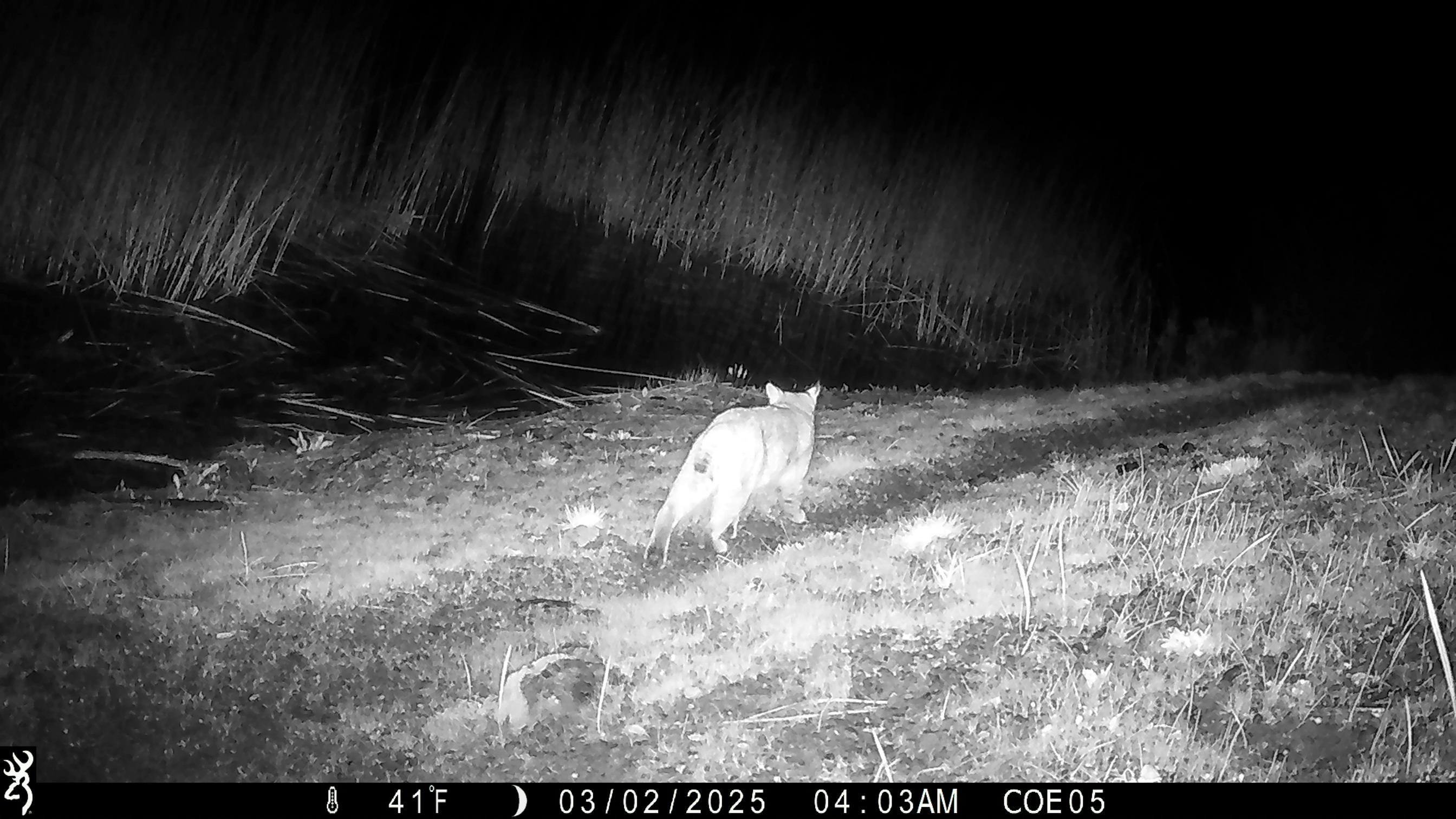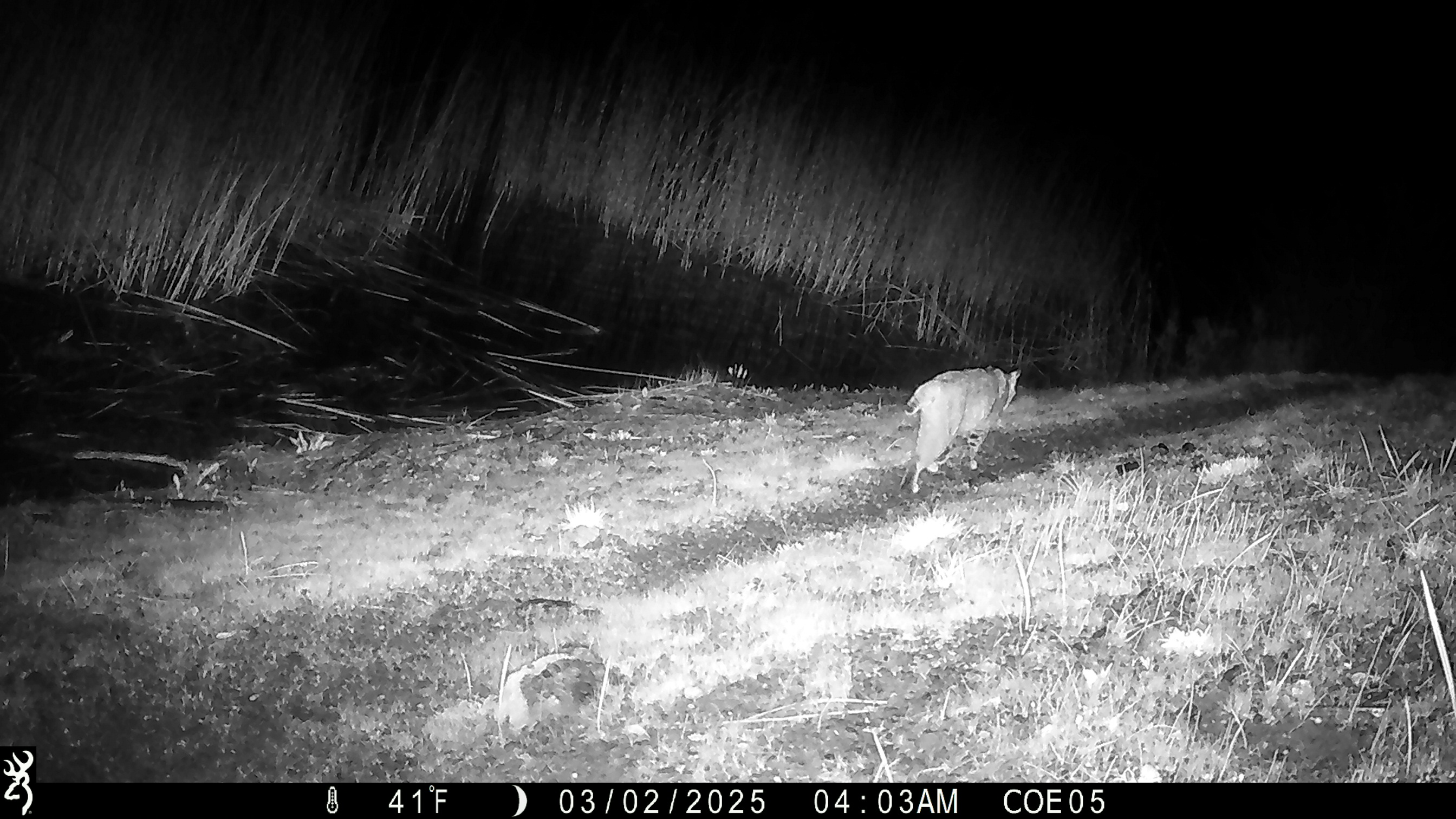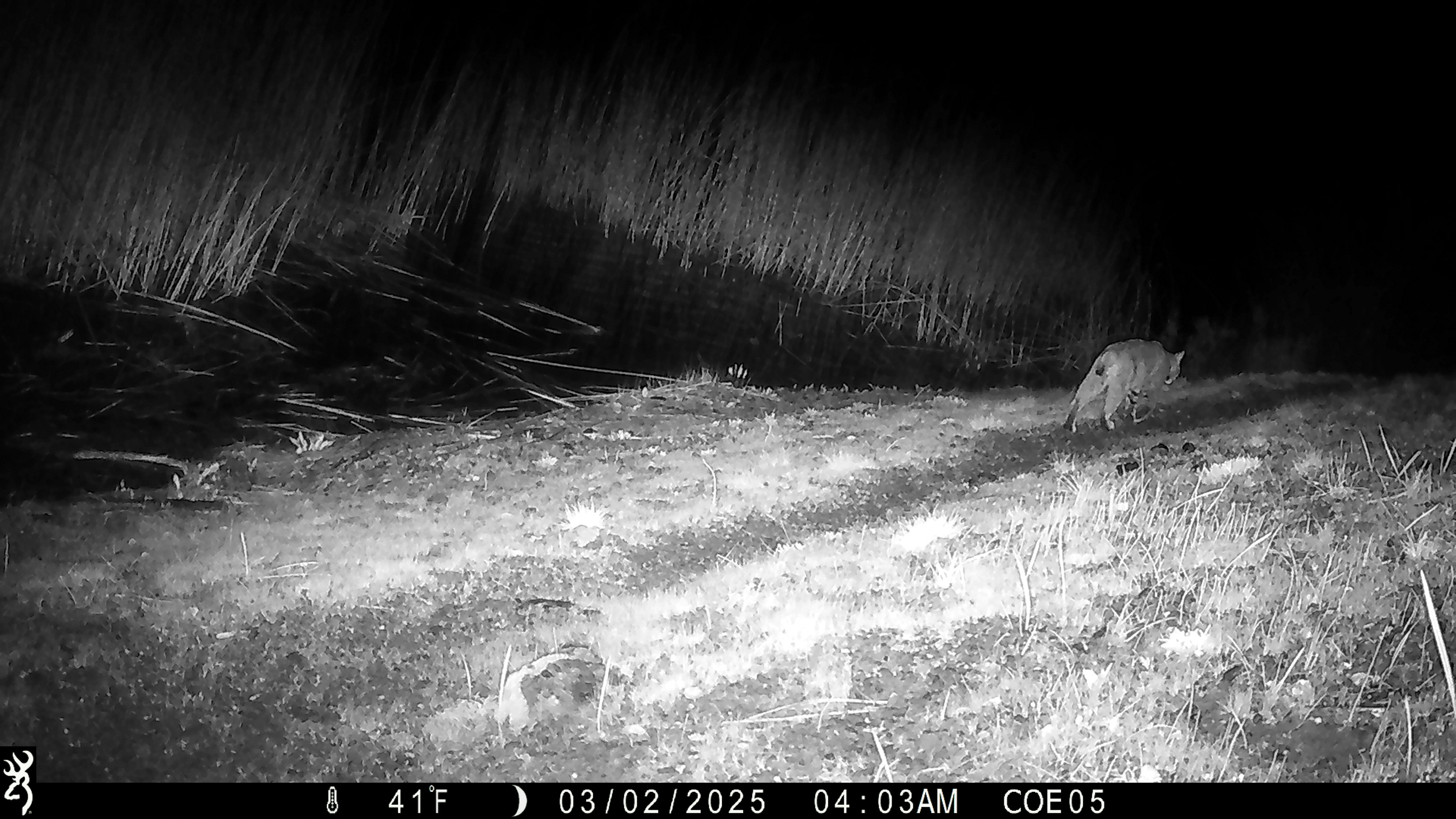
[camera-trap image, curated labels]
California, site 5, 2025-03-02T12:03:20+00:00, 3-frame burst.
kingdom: Animalia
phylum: Chordata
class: Mammalia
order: Carnivora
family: Felidae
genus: Lynx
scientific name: Lynx rufus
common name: bobcat